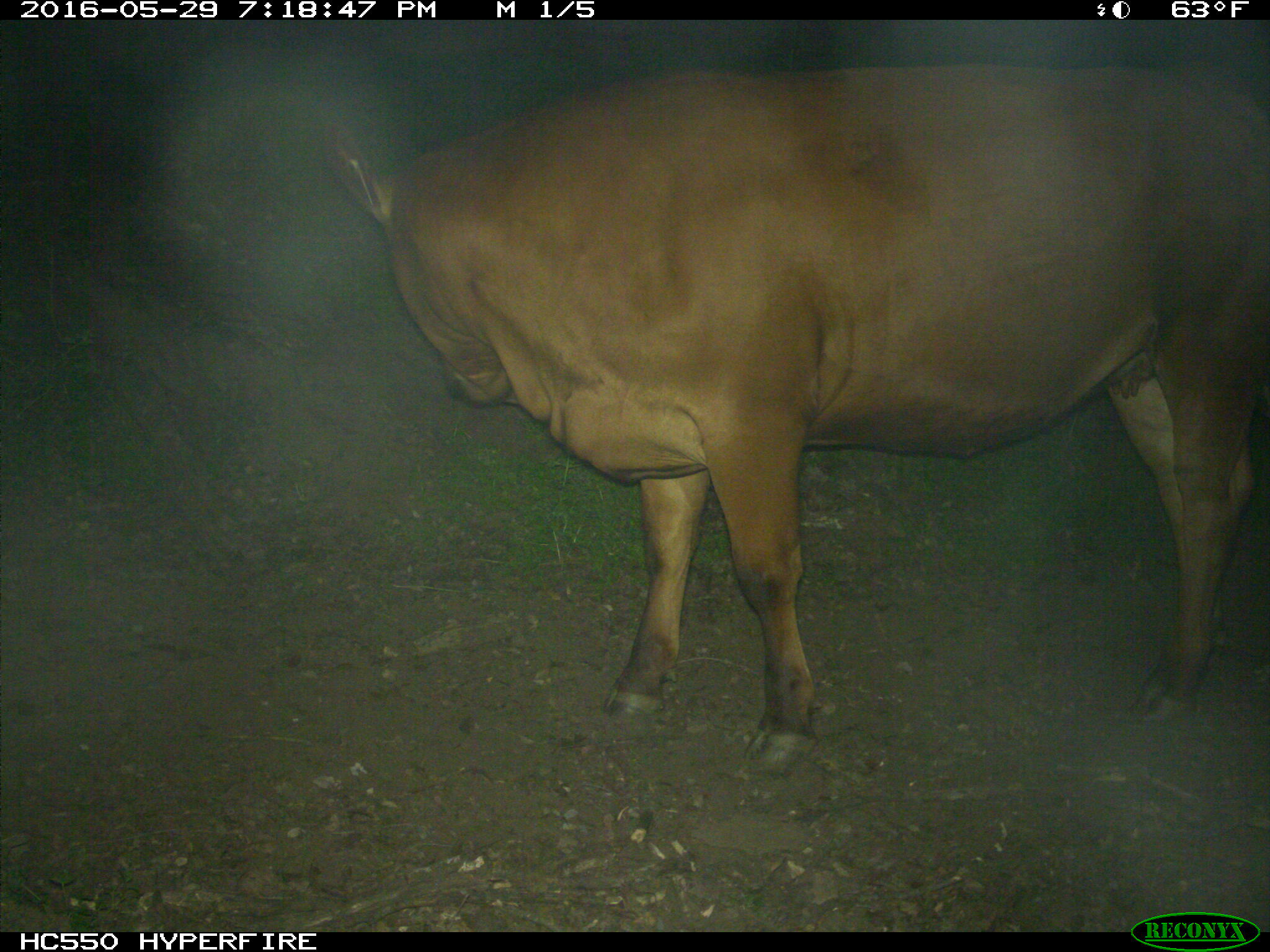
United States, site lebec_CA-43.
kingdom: Animalia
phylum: Chordata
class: Mammalia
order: Artiodactyla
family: Bovidae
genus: Bos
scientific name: Bos taurus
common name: domestic cow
Bos taurus (domestic cow).